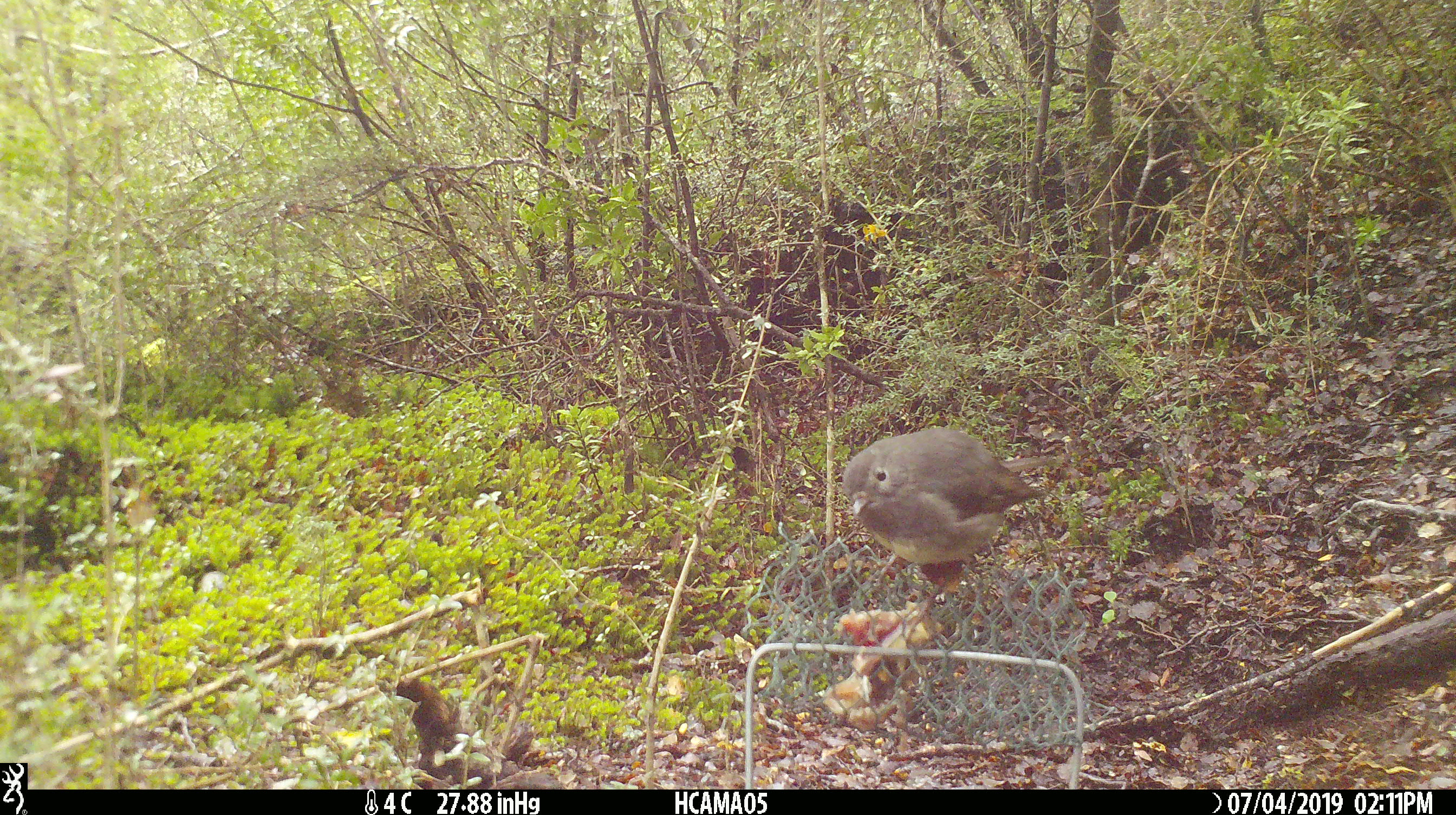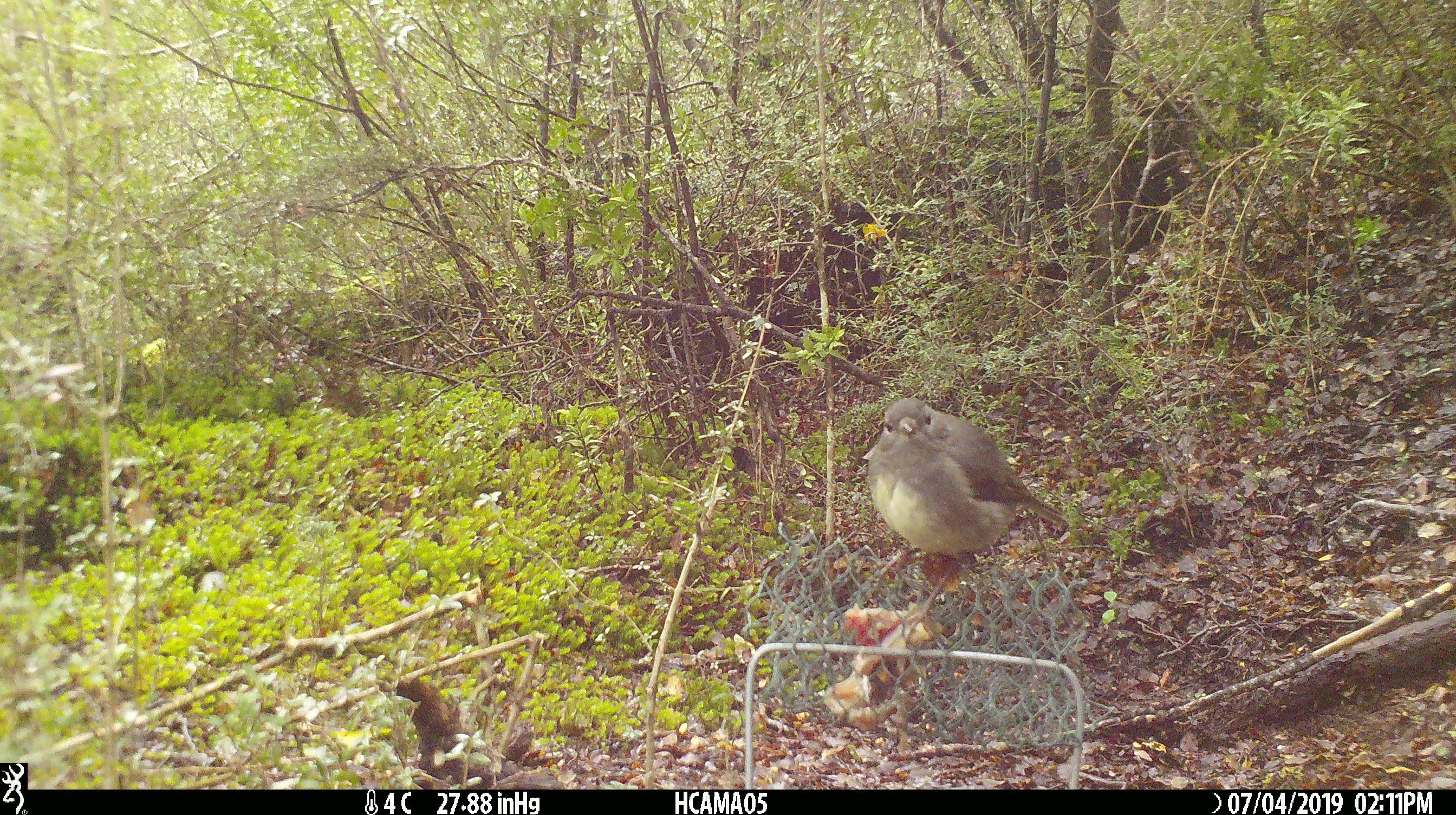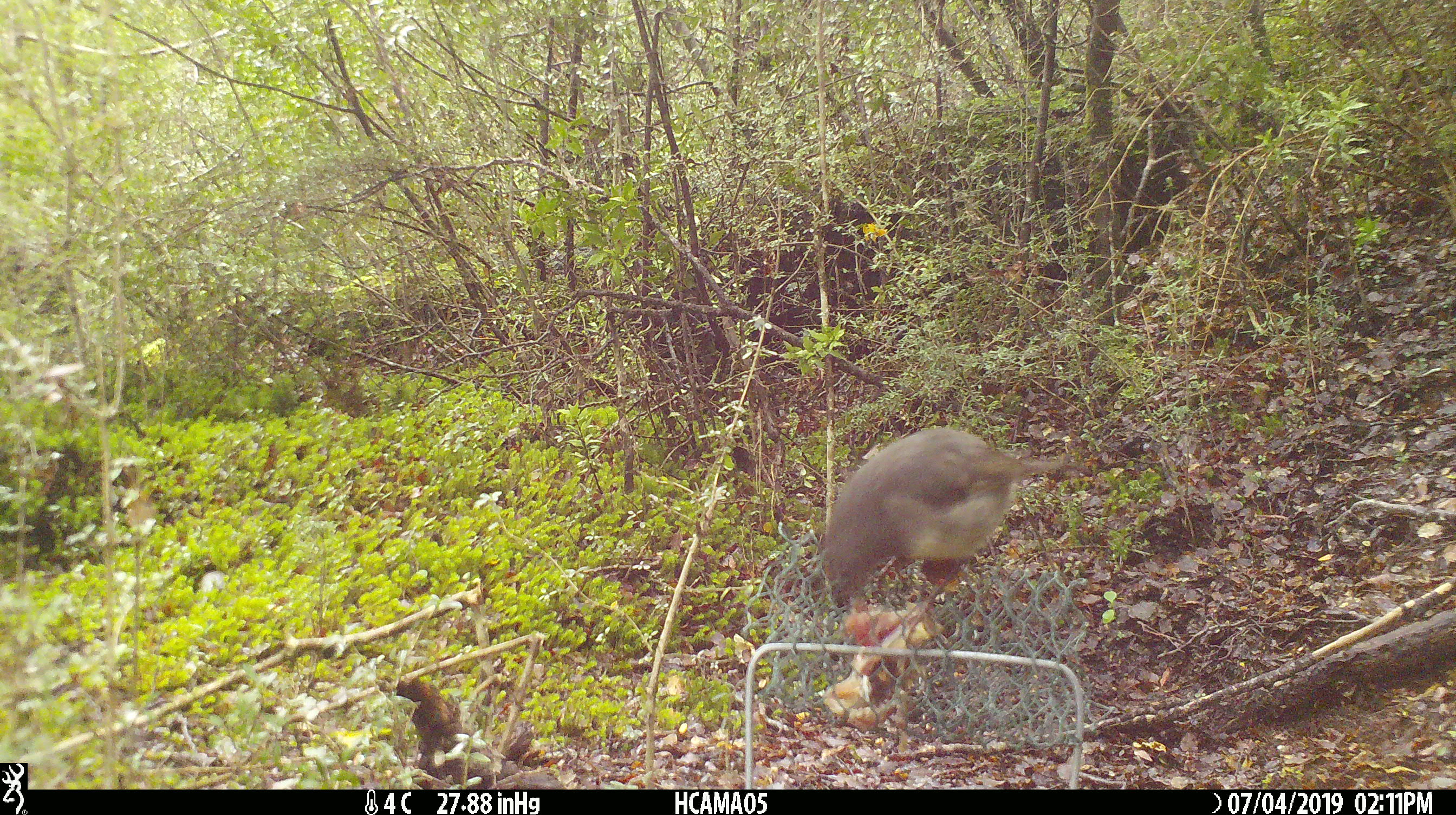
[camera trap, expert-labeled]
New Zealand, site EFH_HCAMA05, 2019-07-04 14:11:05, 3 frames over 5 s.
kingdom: Animalia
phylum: Chordata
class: Aves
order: Passeriformes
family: Petroicidae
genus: Petroica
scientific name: Petroica australis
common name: new zealand robin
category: robin